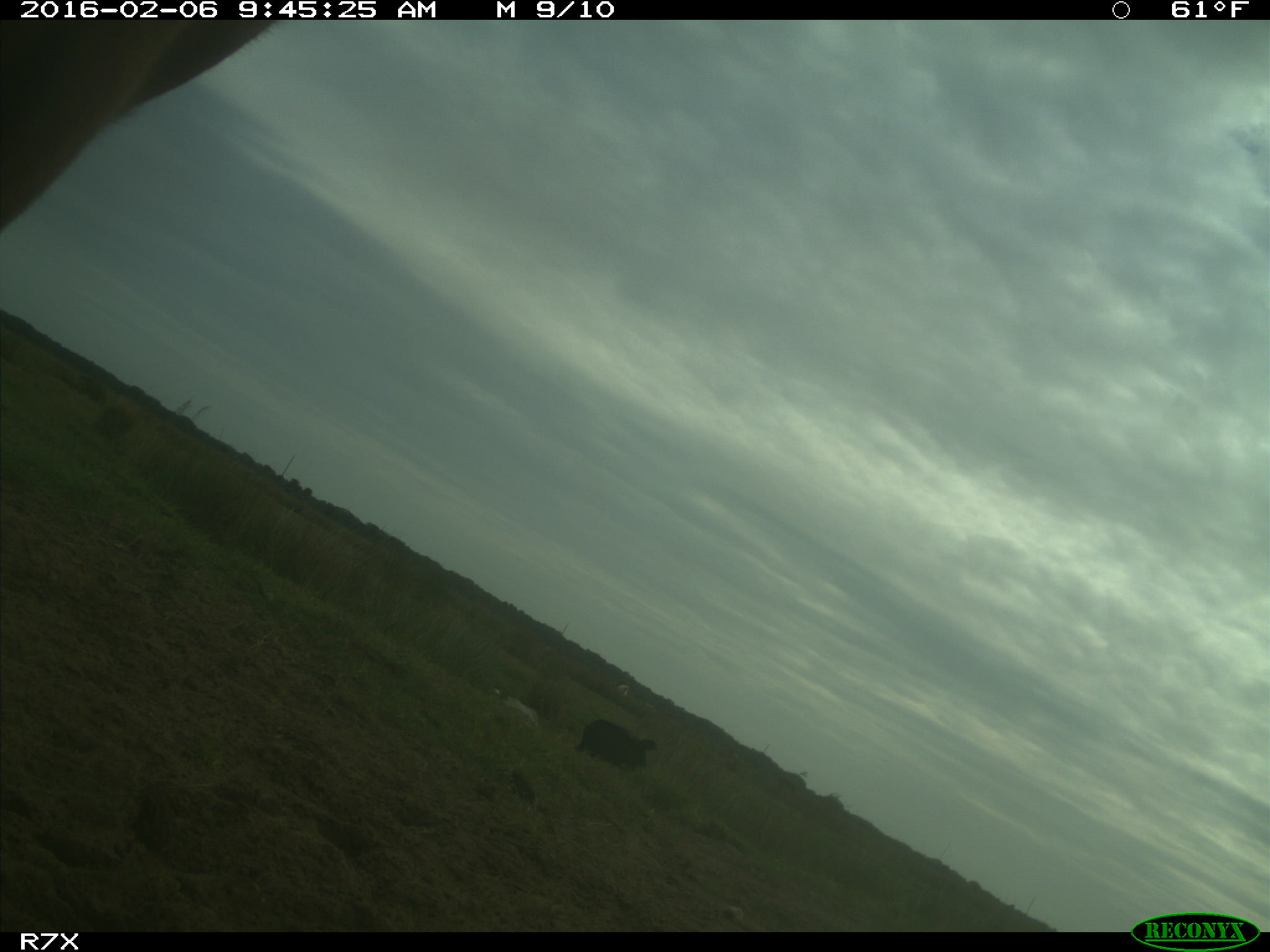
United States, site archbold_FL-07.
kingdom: Animalia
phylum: Chordata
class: Mammalia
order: Artiodactyla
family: Bovidae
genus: Bos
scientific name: Bos taurus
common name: domestic cow